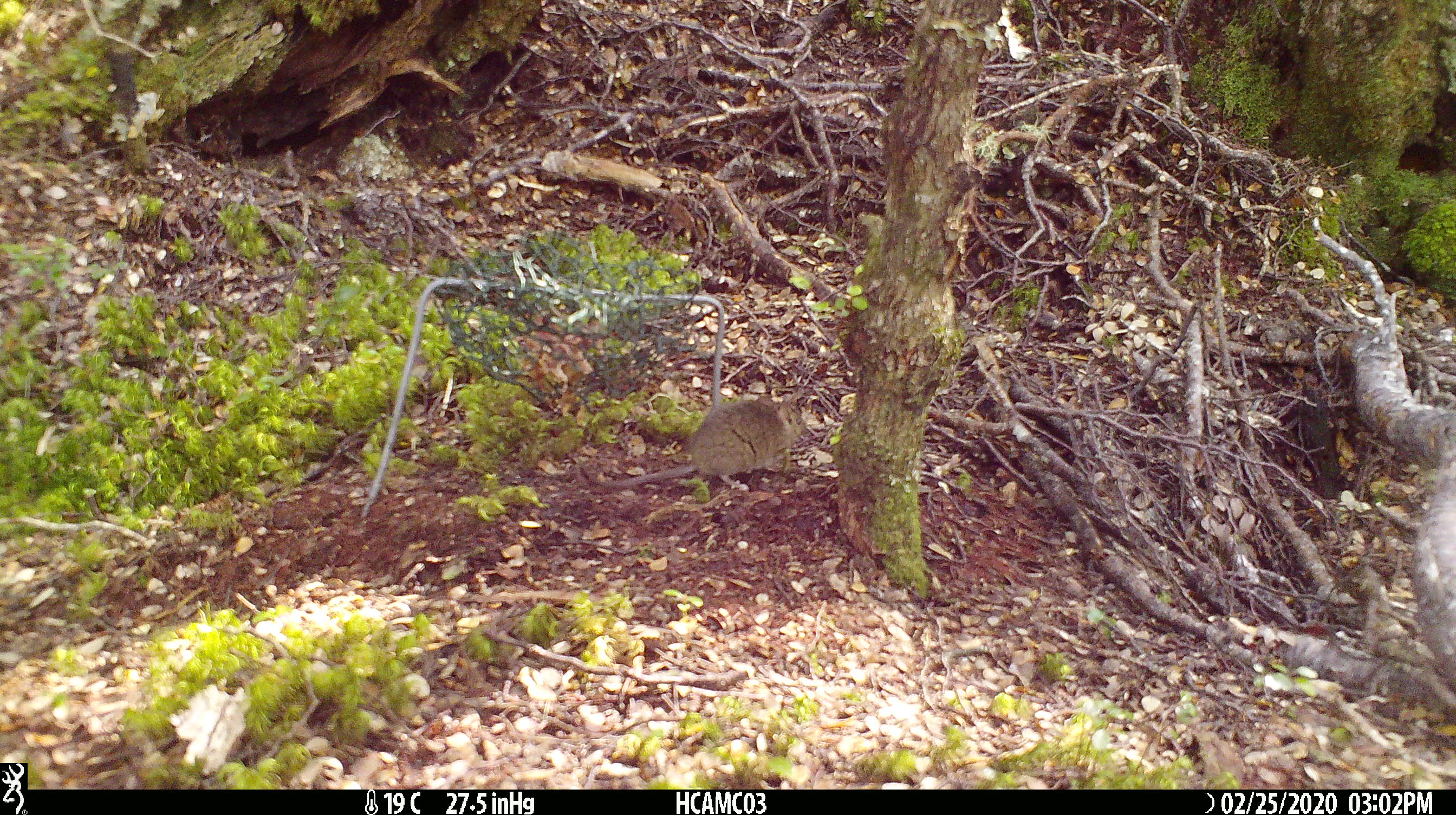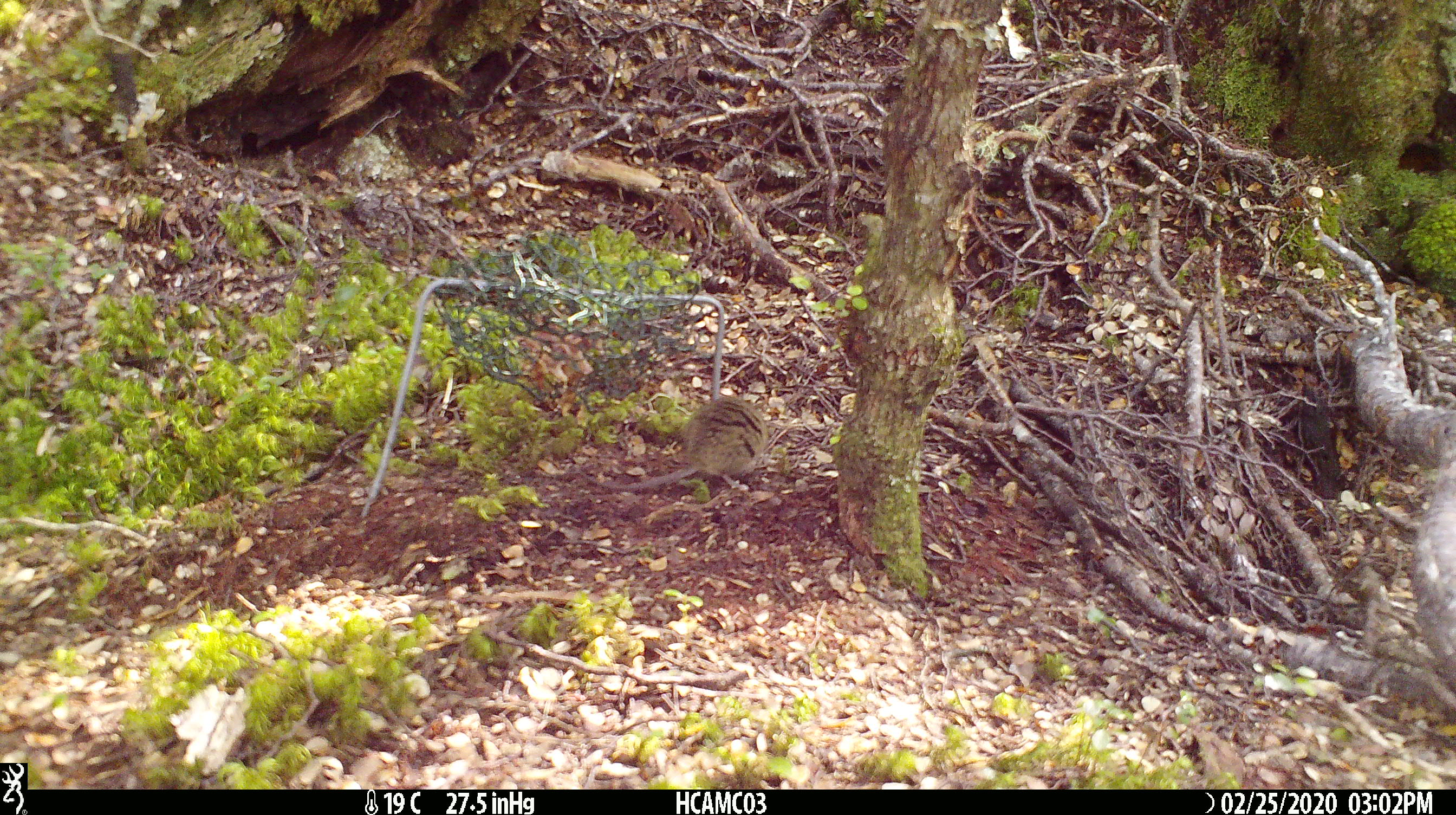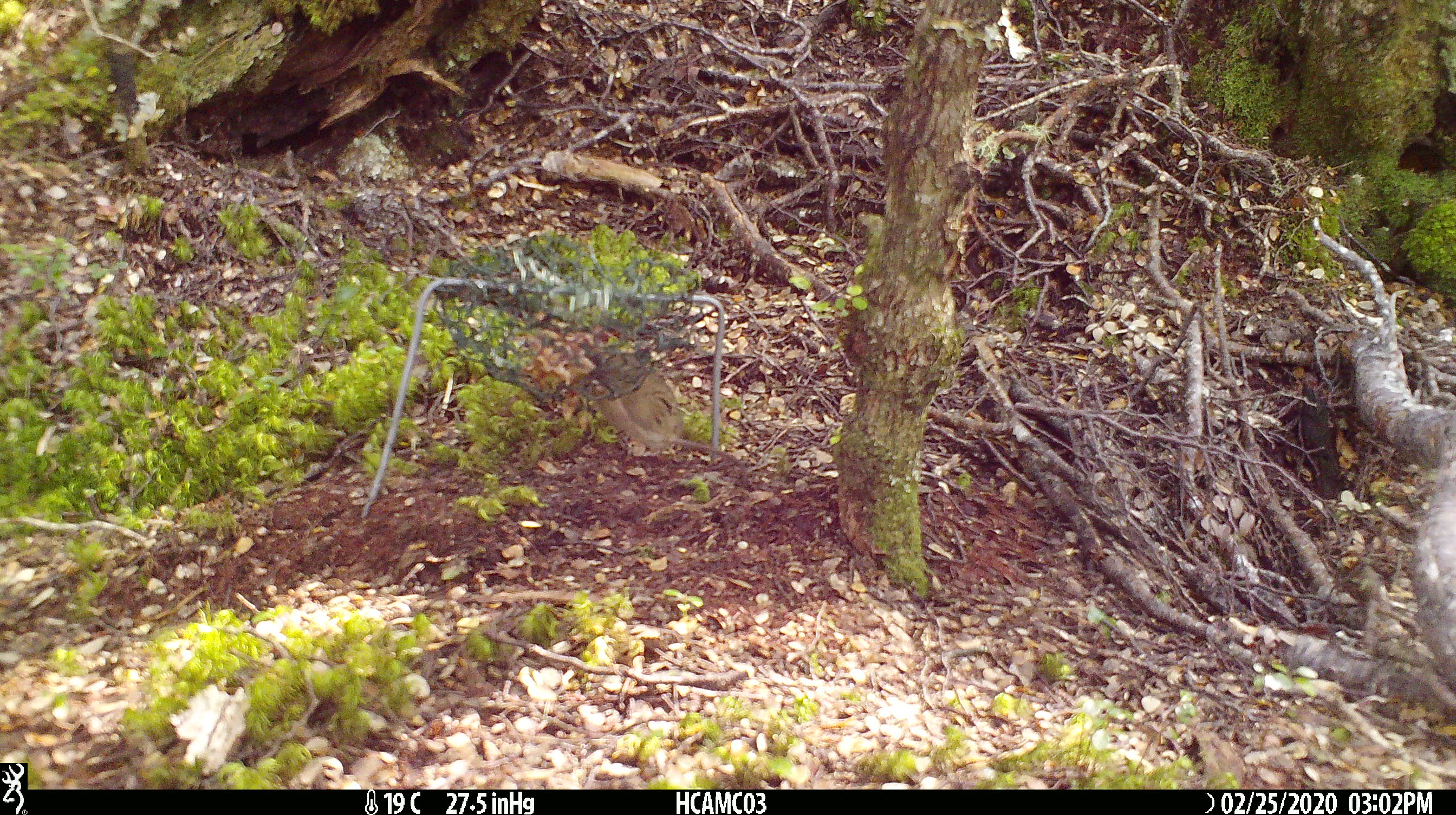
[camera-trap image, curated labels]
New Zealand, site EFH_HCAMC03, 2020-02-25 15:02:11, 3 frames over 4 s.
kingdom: Animalia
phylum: Chordata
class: Mammalia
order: Rodentia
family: Muridae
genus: Mus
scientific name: Mus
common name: mouse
Mouse (Mus).